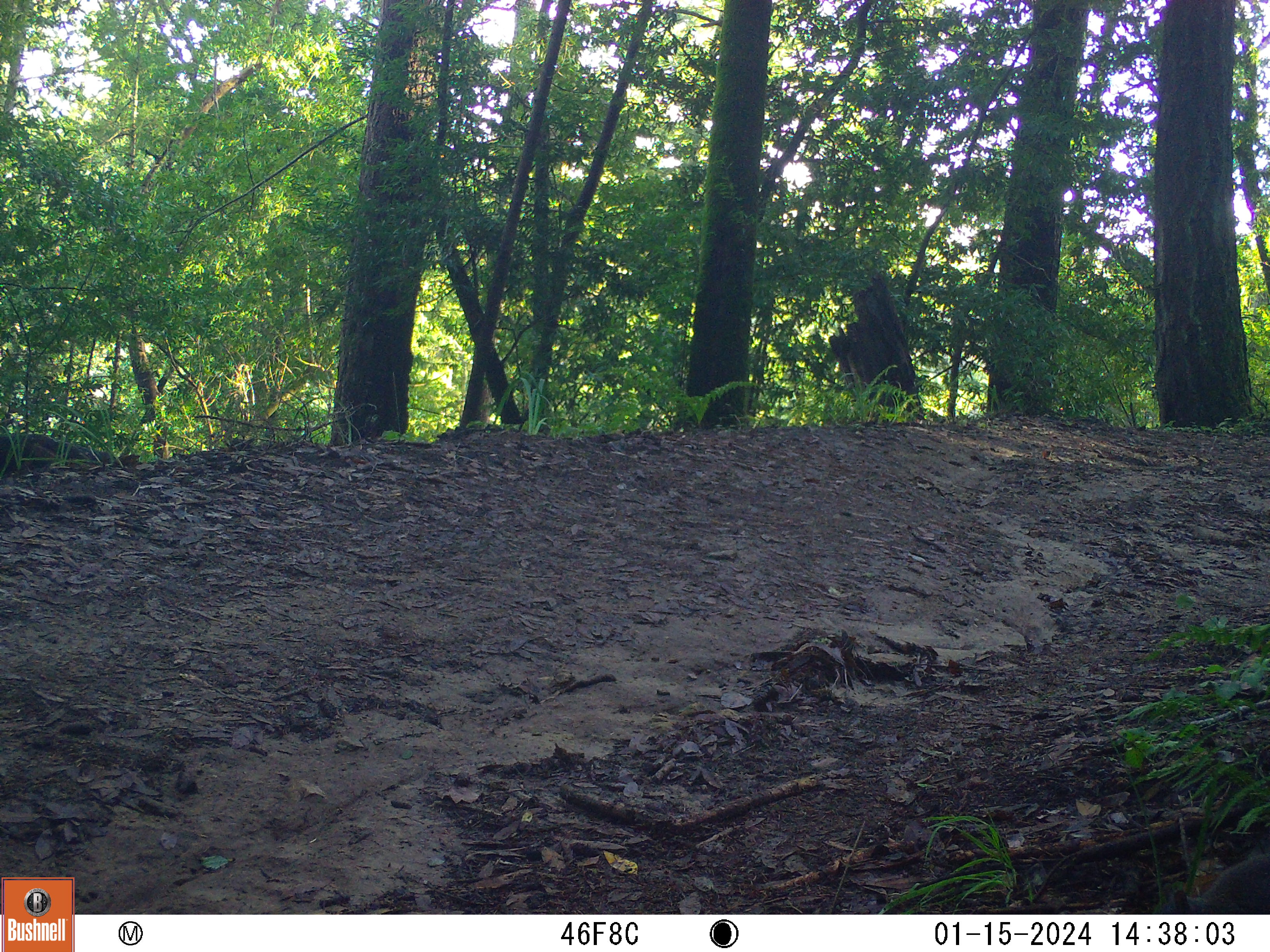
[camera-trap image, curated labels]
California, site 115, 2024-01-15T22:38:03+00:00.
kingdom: Animalia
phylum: Chordata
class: Mammalia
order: Rodentia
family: Sciuridae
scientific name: Sciuridae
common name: squirrel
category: unknown squirrel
Unknown squirrel (squirrel) (Sciuridae).